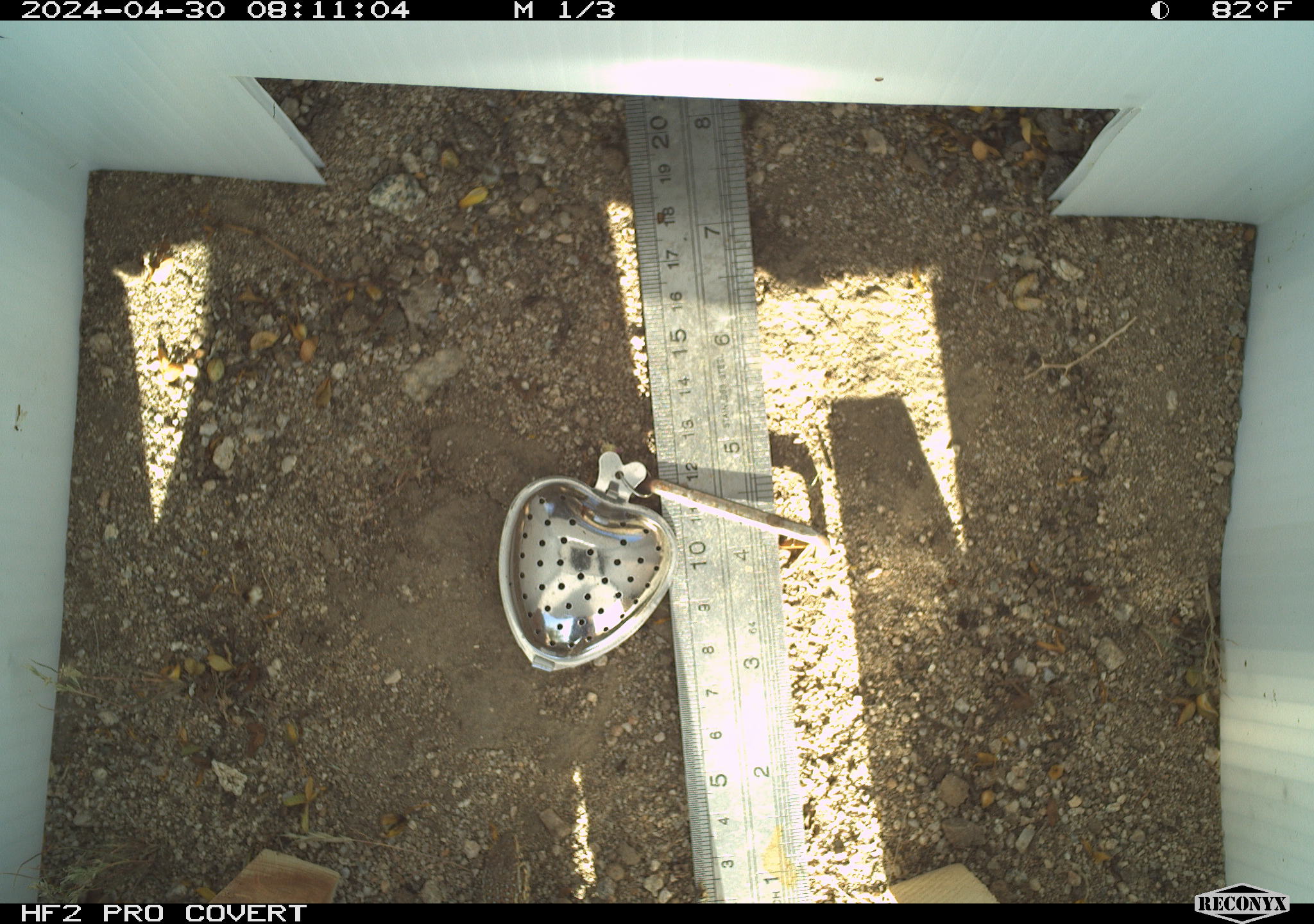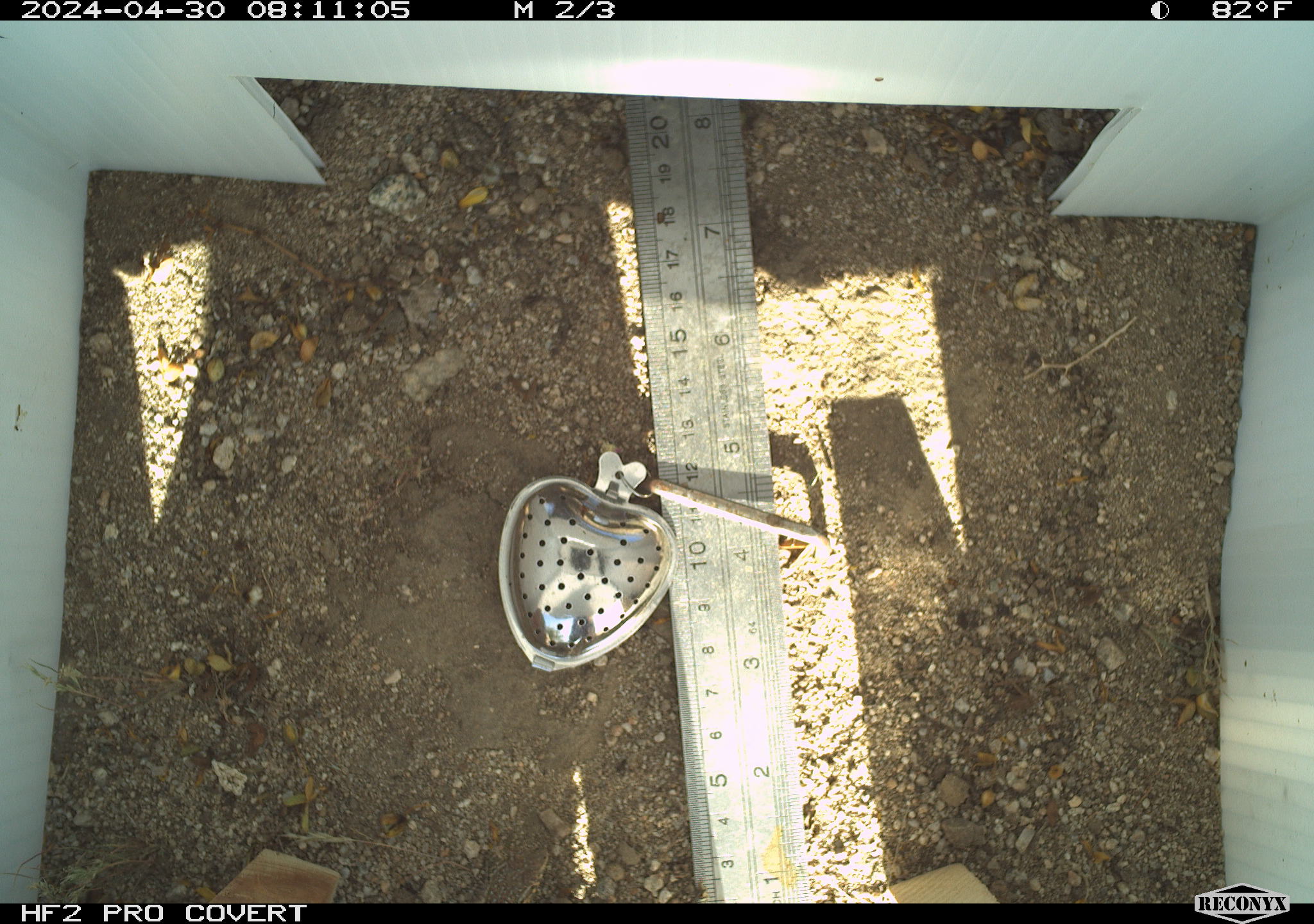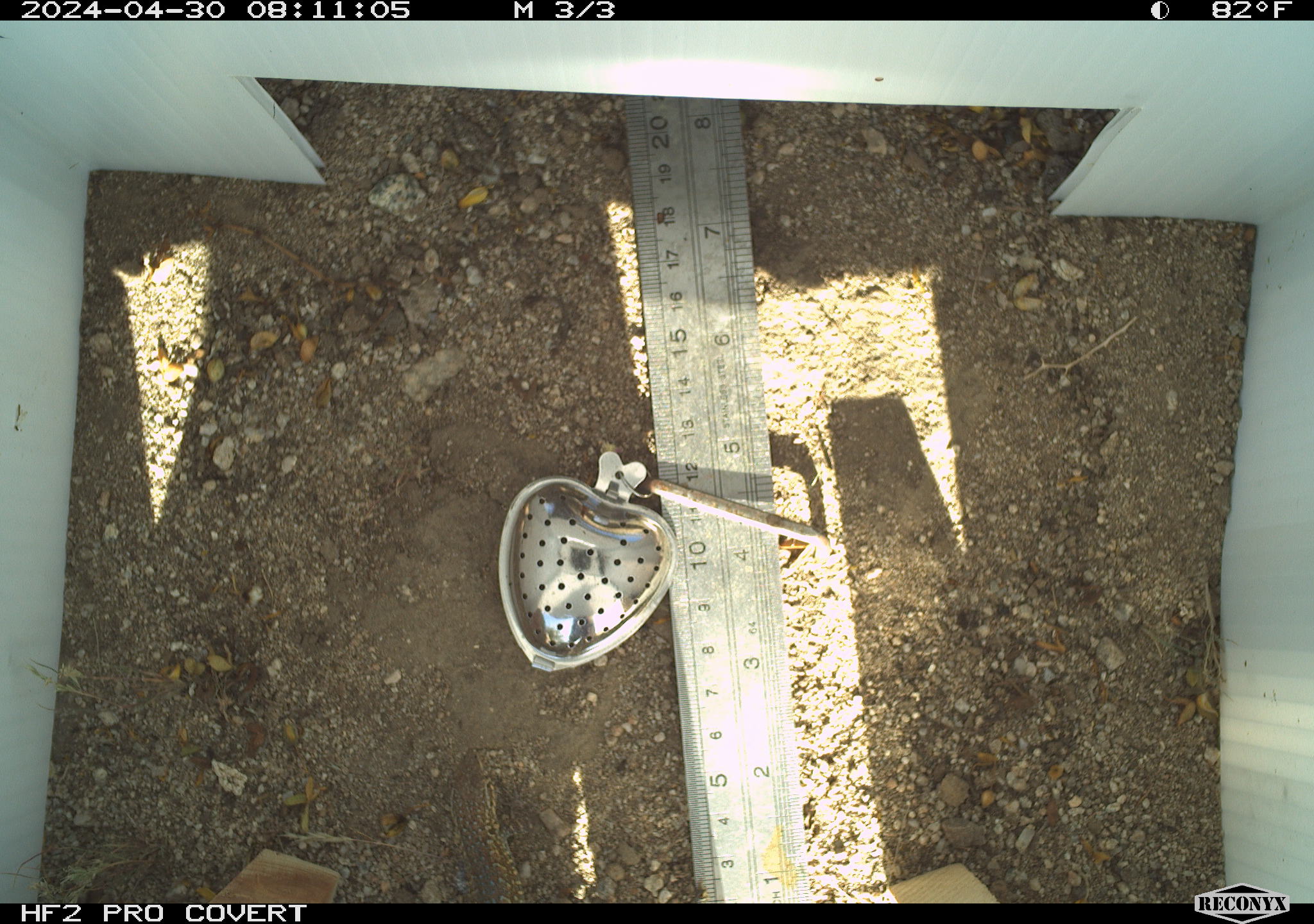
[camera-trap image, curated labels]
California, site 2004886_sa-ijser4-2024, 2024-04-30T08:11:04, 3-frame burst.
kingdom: Animalia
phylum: Chordata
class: Reptilia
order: Squamata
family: Phrynosomatidae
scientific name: Phrynosomatidae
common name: phrynosomatid lizards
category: phrynosomatidae family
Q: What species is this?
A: Phrynosomatidae family (phrynosomatid lizards) (Phrynosomatidae).